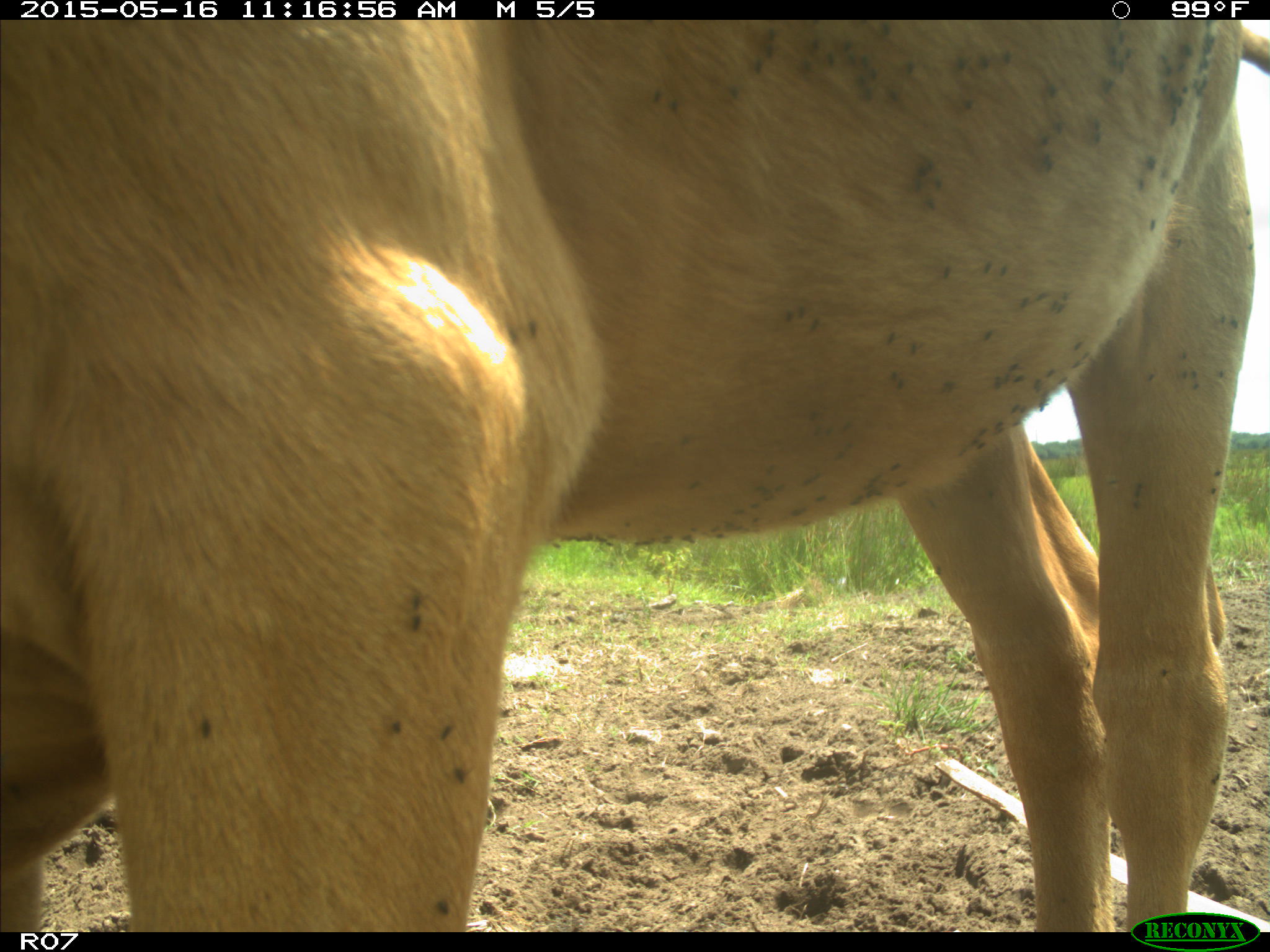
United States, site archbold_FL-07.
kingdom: Animalia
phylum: Chordata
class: Mammalia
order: Artiodactyla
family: Bovidae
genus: Bos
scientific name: Bos taurus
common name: domestic cow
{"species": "Bos taurus (domestic cow)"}